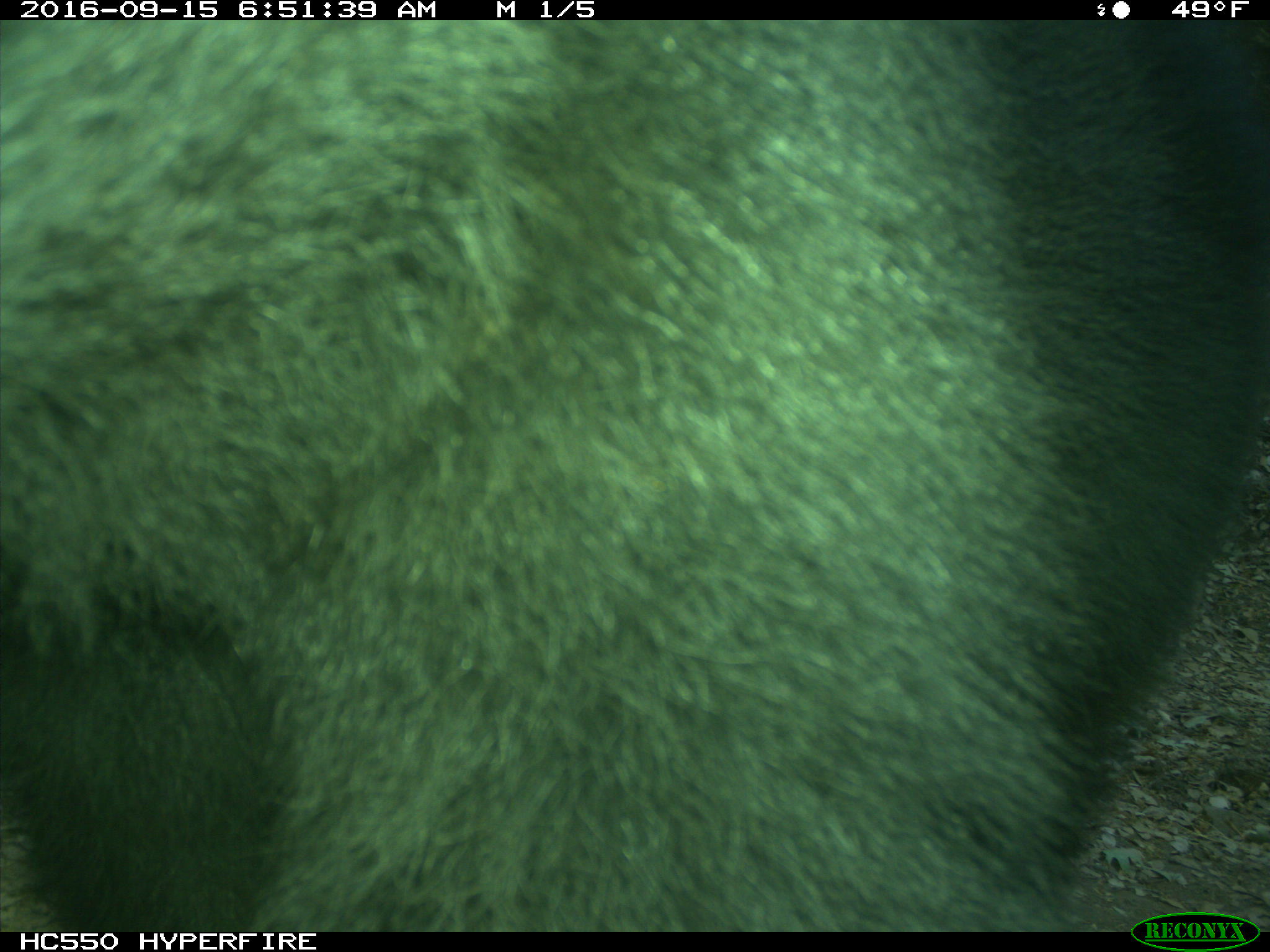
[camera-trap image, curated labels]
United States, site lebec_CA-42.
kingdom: Animalia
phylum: Chordata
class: Mammalia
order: Carnivora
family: Ursidae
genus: Ursus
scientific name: Ursus americanus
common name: american black bear